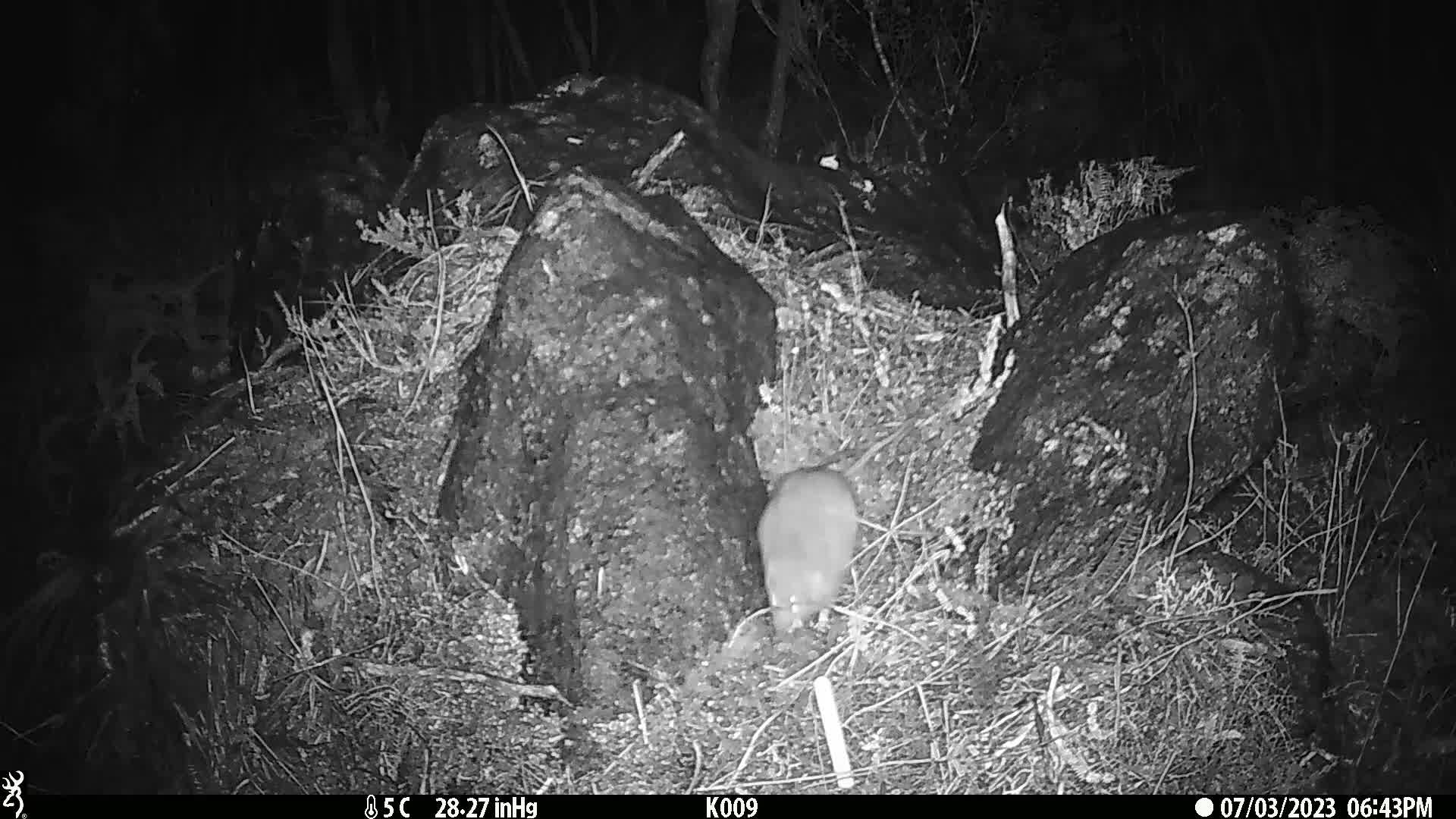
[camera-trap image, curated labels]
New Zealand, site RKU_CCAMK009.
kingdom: Animalia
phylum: Chordata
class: Mammalia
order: Rodentia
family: Muridae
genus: Rattus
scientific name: Rattus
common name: rat